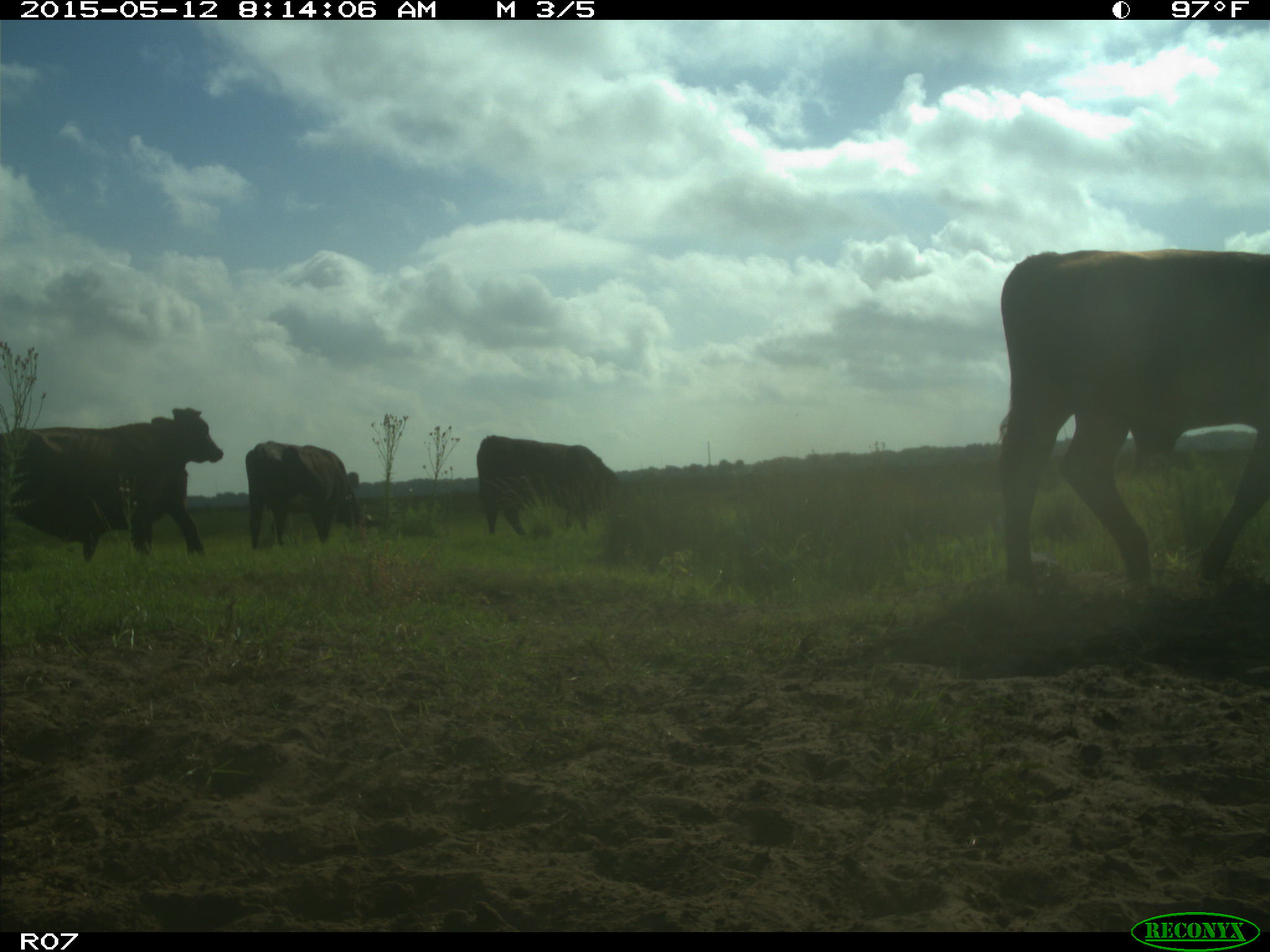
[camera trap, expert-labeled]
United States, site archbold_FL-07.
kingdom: Animalia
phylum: Chordata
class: Mammalia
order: Artiodactyla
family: Bovidae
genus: Bos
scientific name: Bos taurus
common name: domestic cow